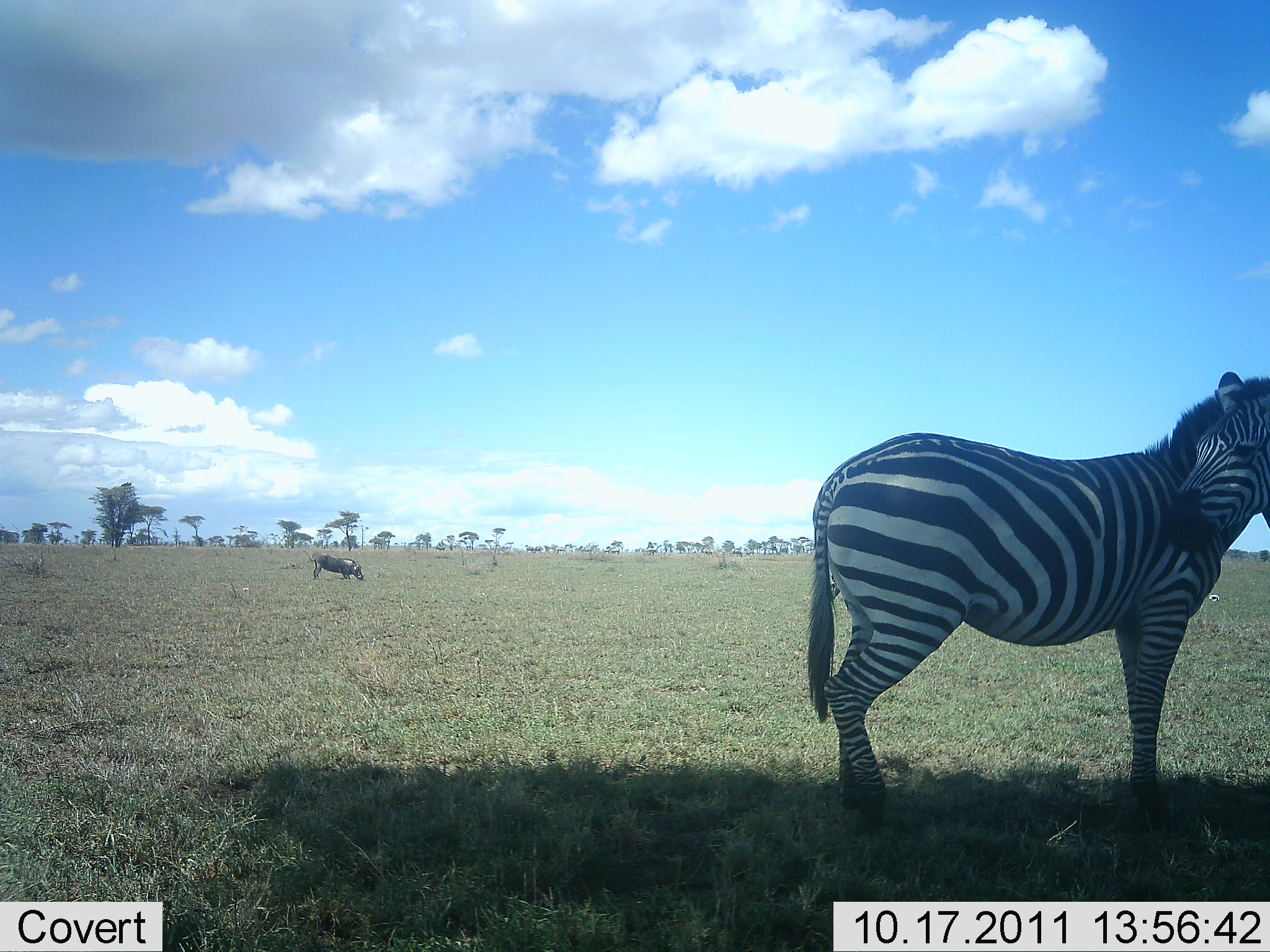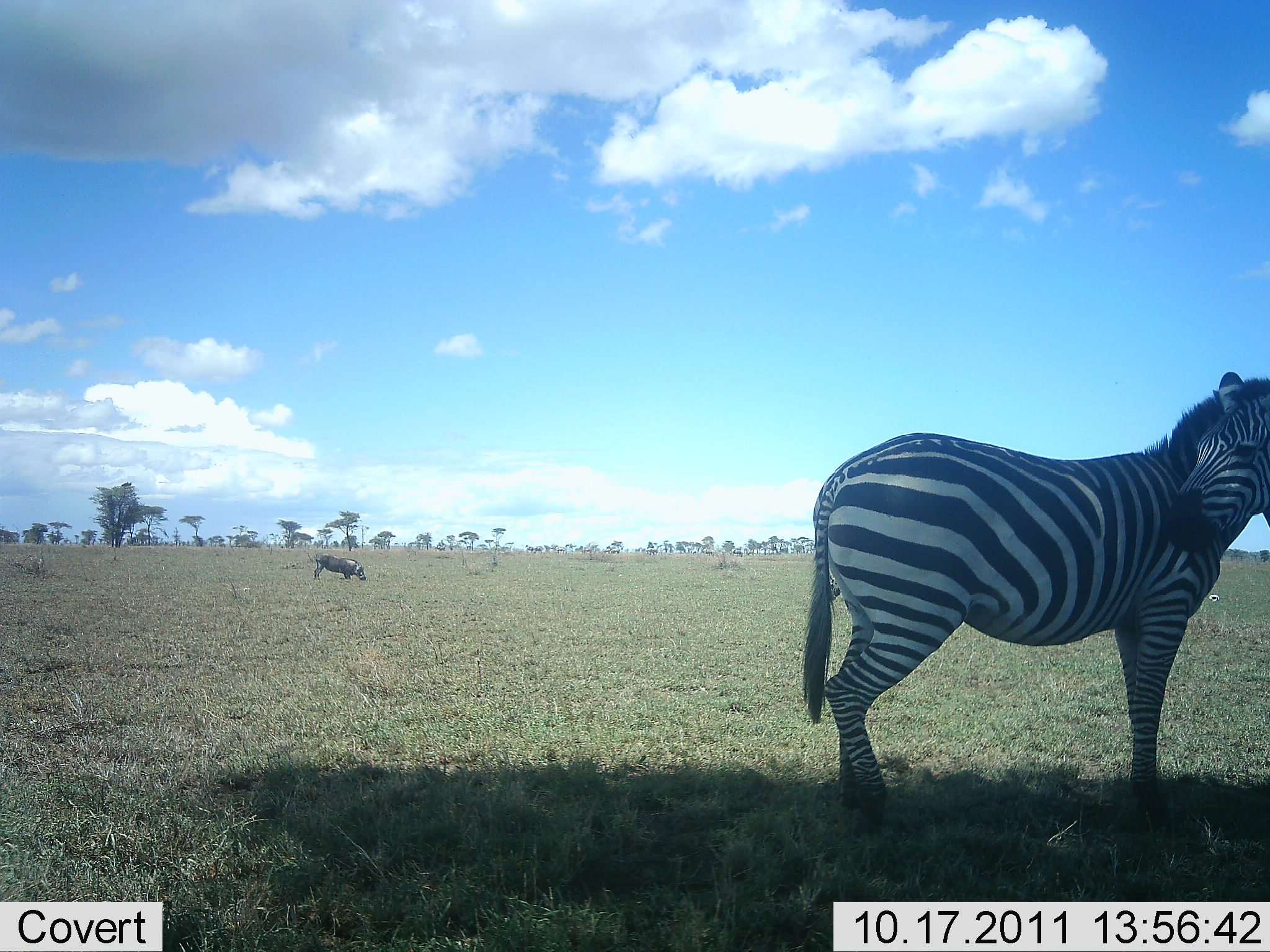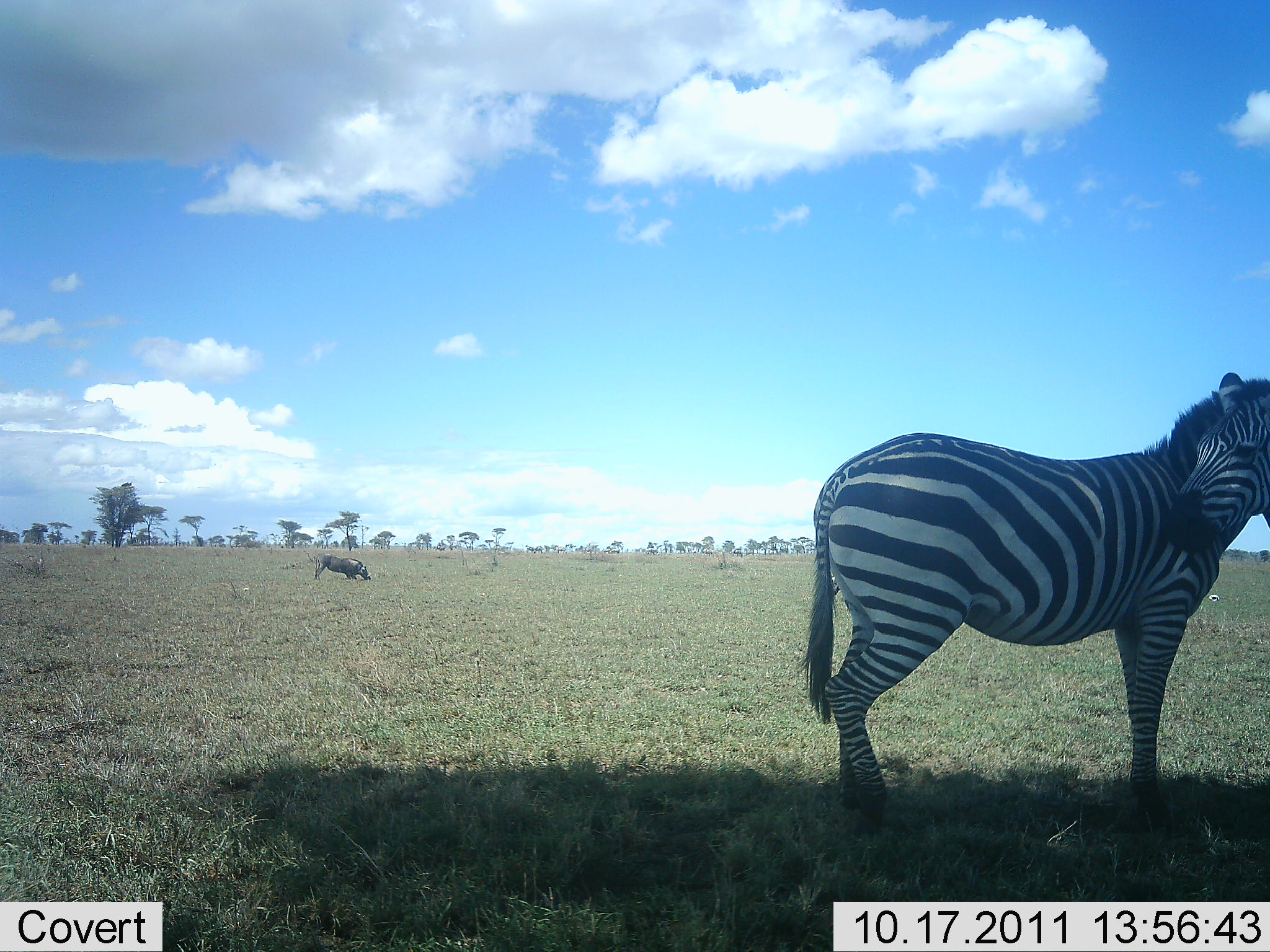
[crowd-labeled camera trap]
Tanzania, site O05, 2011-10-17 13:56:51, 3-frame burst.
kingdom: Animalia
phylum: Chordata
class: Mammalia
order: Artiodactyla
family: Suidae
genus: Phacochoerus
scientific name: Phacochoerus africanus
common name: warthog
Warthog (Phacochoerus africanus), count 1. Behavior (volunteer vote fractions): standing 36%, resting 0%, moving 0%, interacting 9%. Young present (vote fraction): 0%. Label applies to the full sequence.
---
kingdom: Animalia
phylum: Chordata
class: Mammalia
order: Perissodactyla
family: Equidae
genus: Equus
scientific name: Equus quagga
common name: plains zebra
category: zebra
Zebra (plains zebra) (Equus quagga), count 2. Behavior (volunteer vote fractions): standing 89%, resting 0%, moving 0%, interacting 26%. Young present (vote fraction): 0%. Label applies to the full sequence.